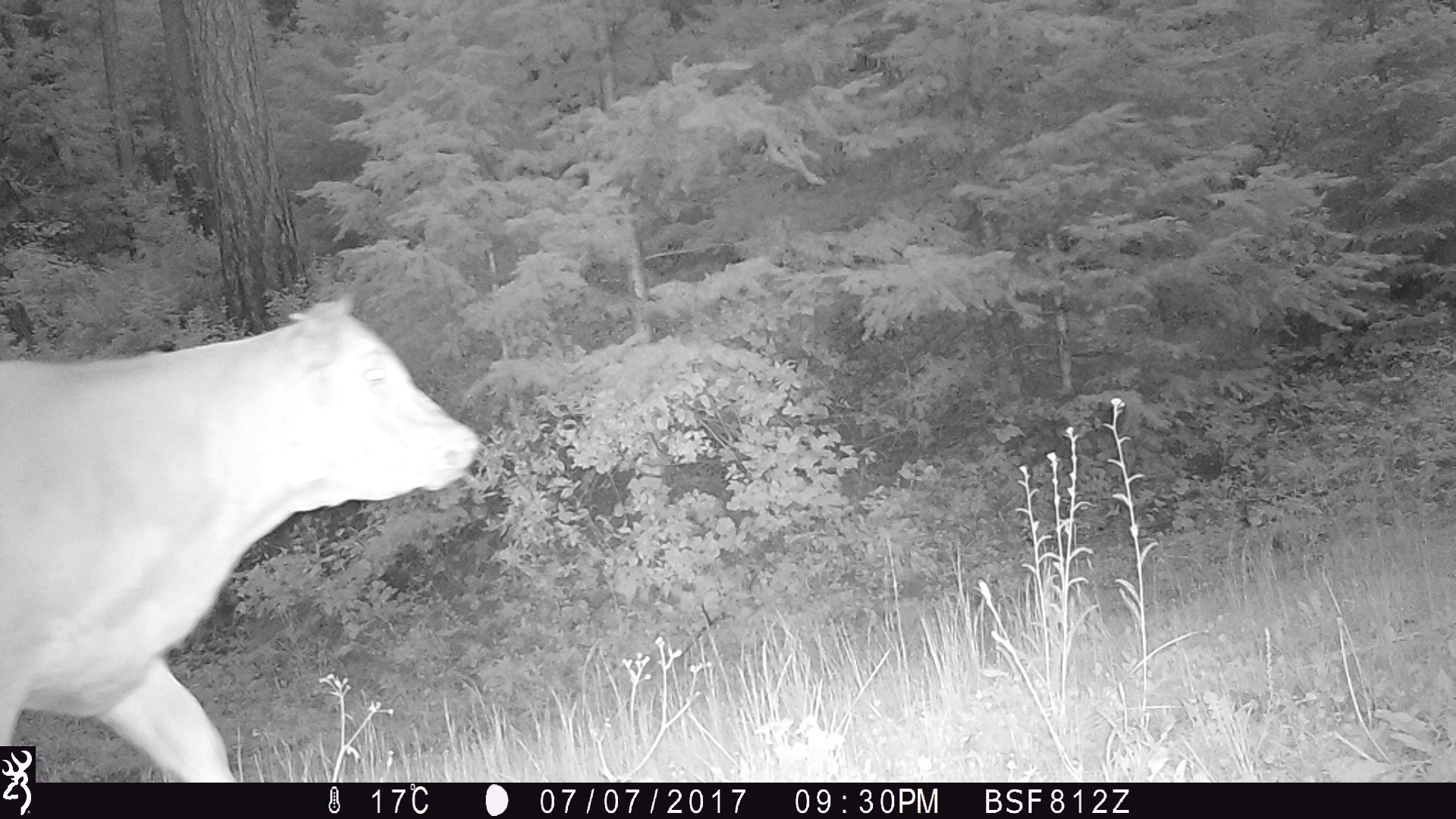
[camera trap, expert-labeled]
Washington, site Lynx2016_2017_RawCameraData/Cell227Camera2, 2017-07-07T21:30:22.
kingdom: Animalia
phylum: Chordata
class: Mammalia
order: Artiodactyla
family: Bovidae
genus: Bos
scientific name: Bos taurus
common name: domestic cattle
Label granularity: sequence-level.